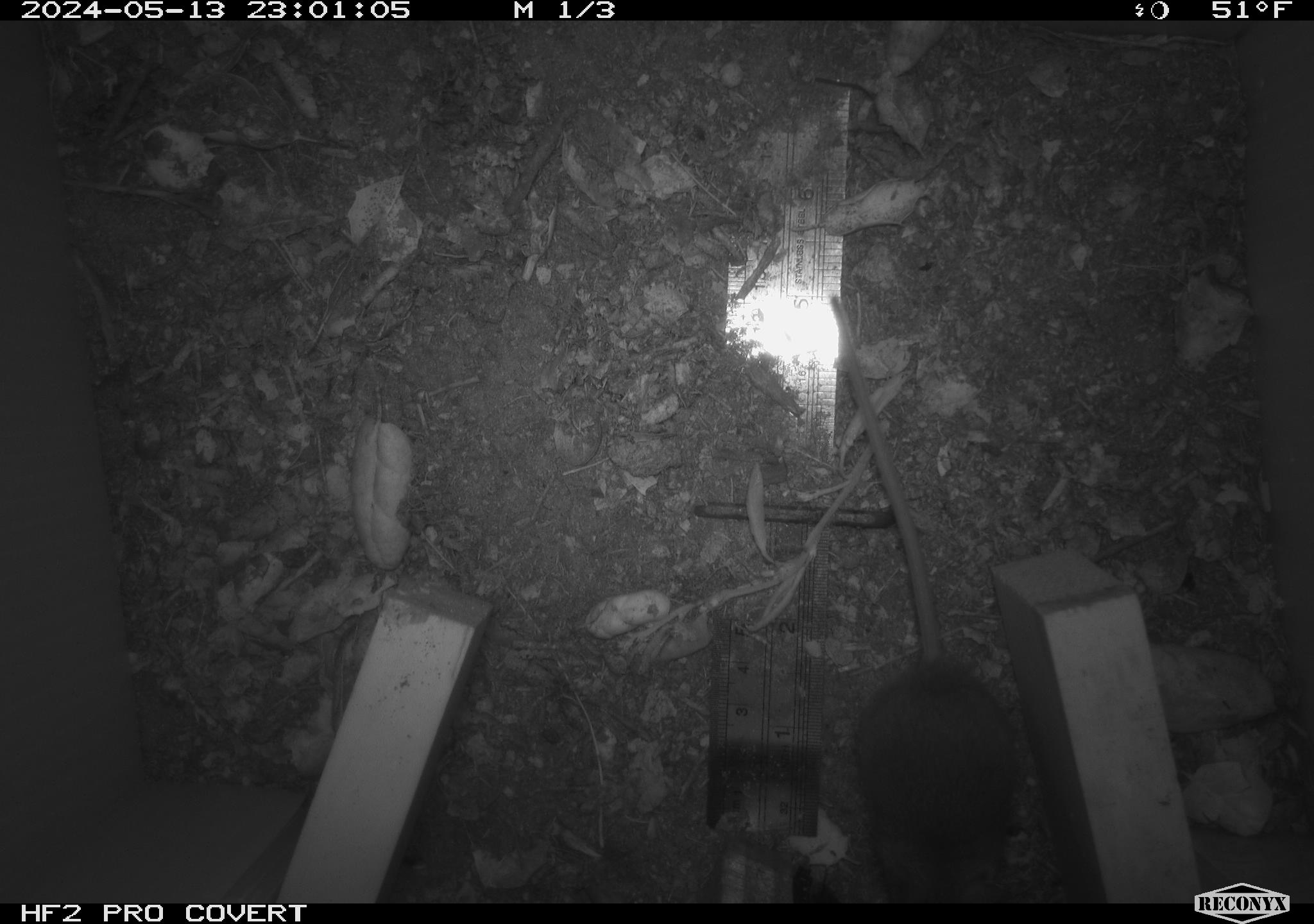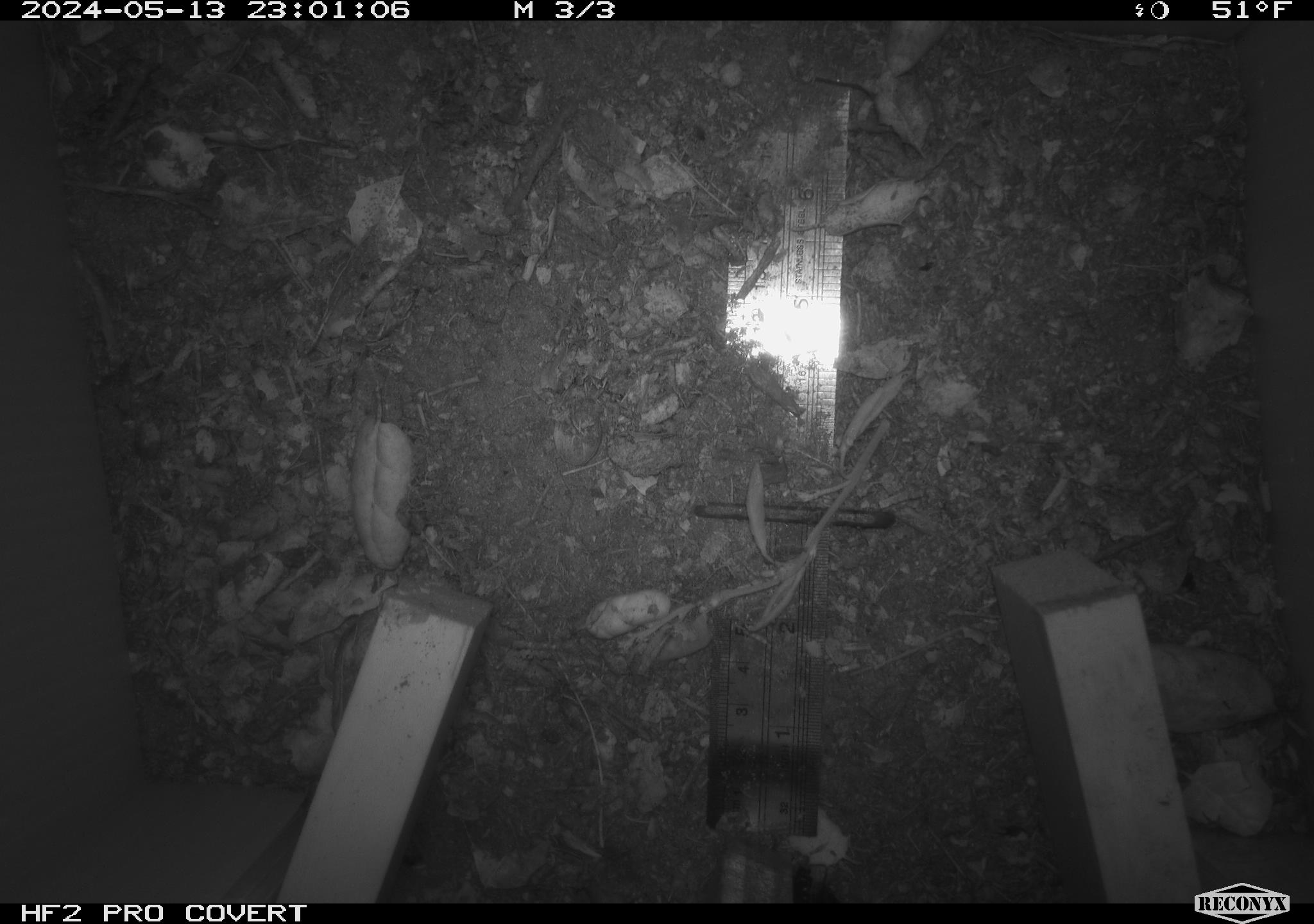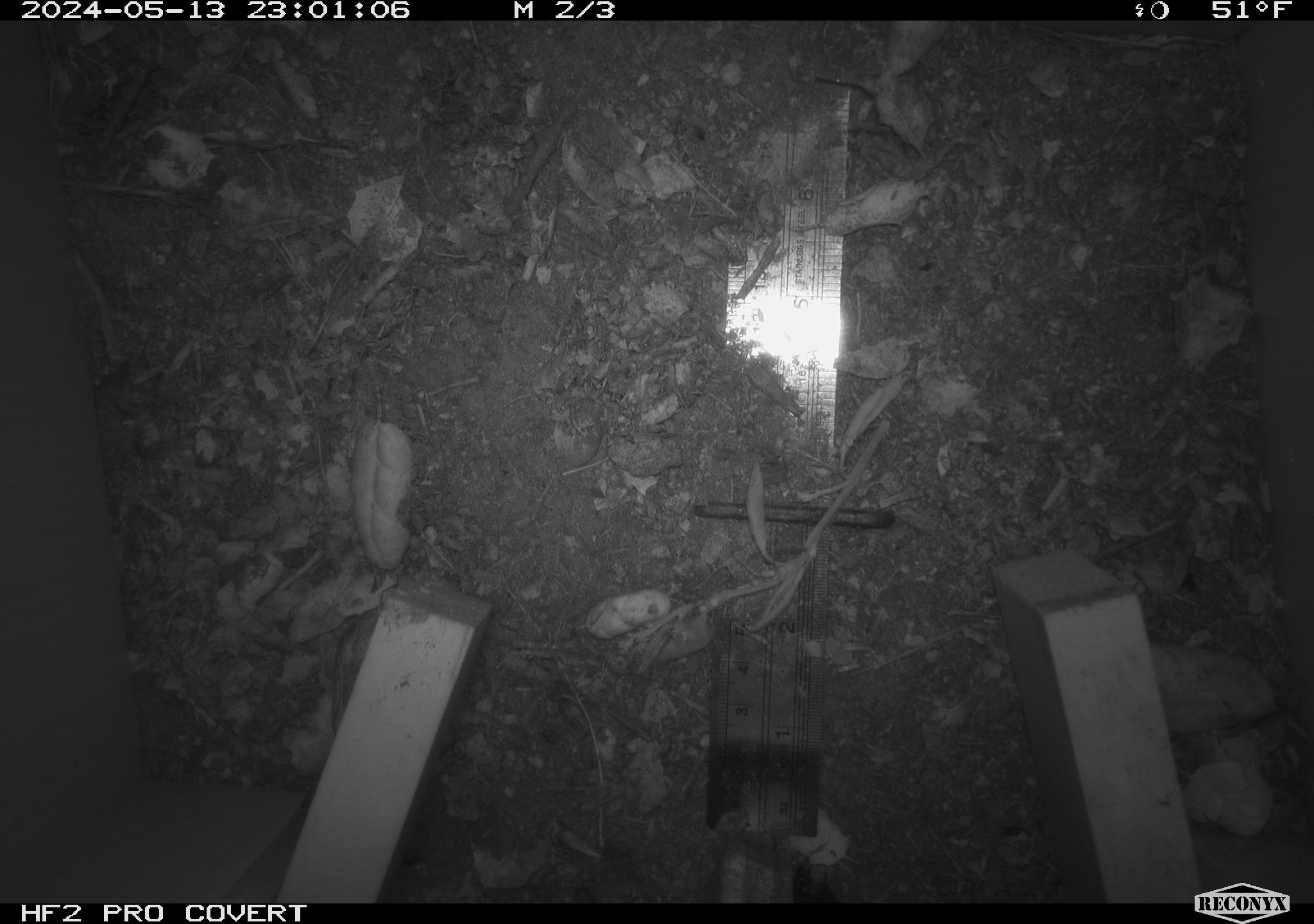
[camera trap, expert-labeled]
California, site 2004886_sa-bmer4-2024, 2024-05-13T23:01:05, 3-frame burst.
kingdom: Animalia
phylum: Chordata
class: Mammalia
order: Rodentia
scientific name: Rodentia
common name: mouse species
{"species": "mouse species (Rodentia)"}